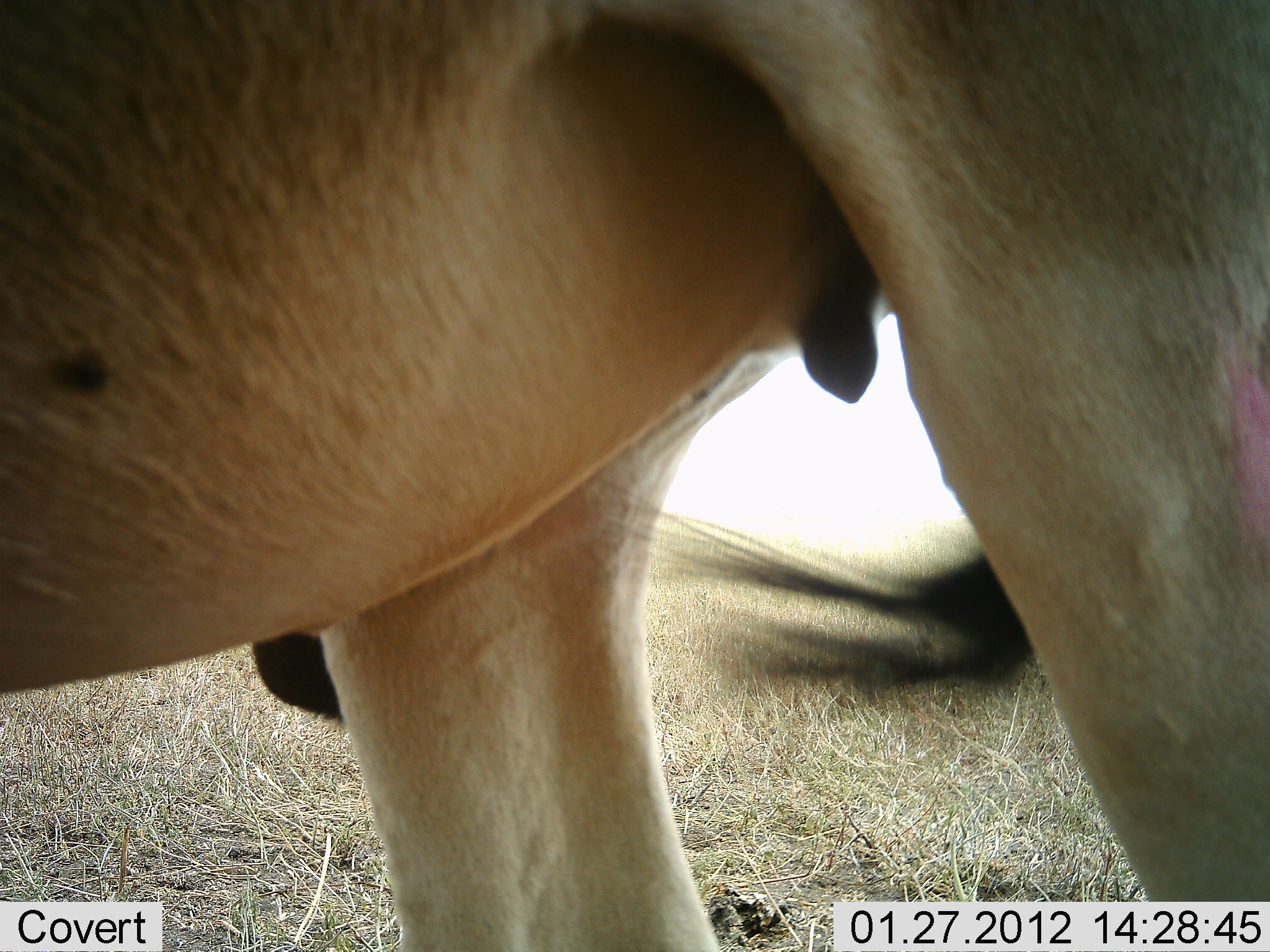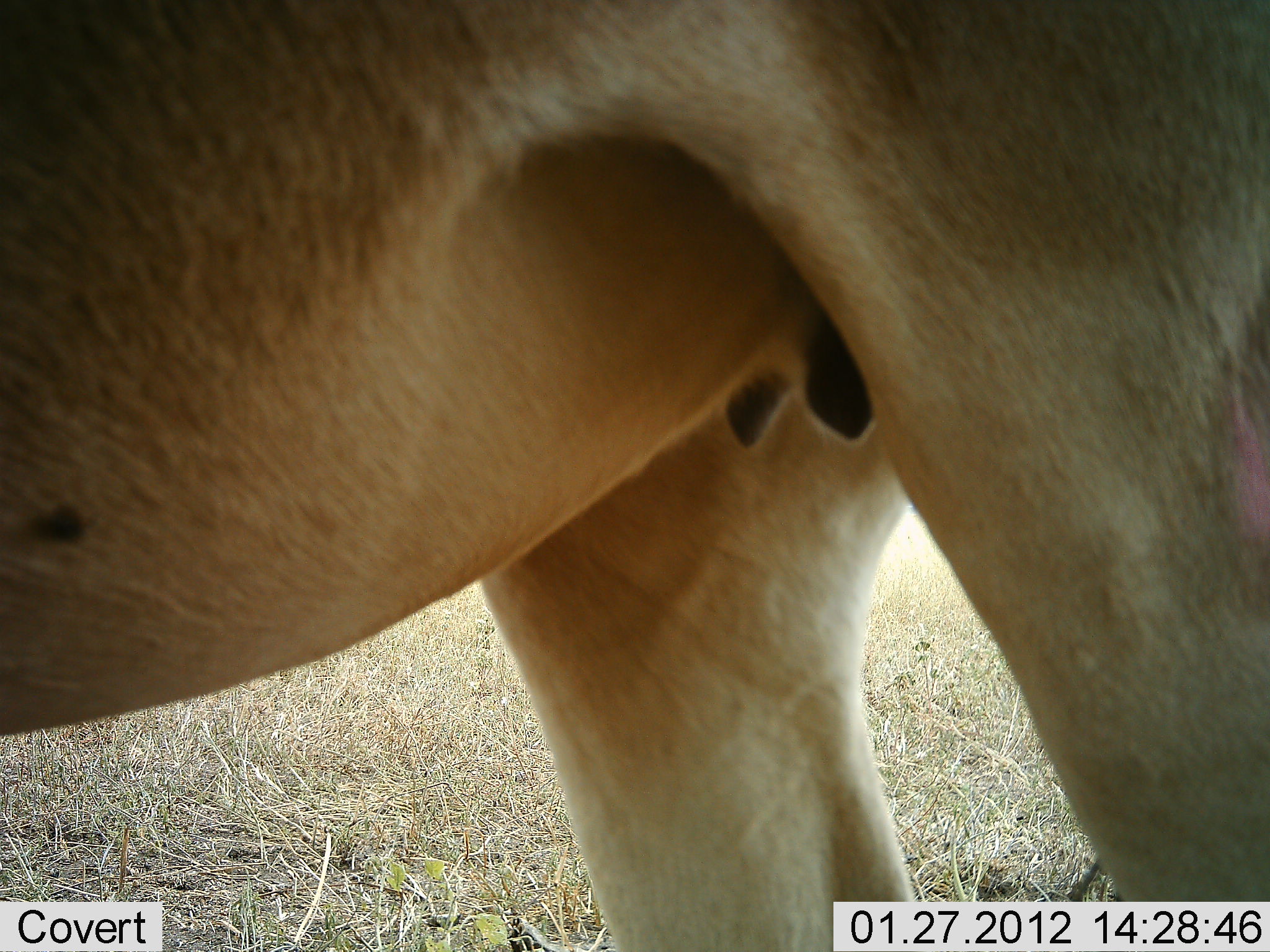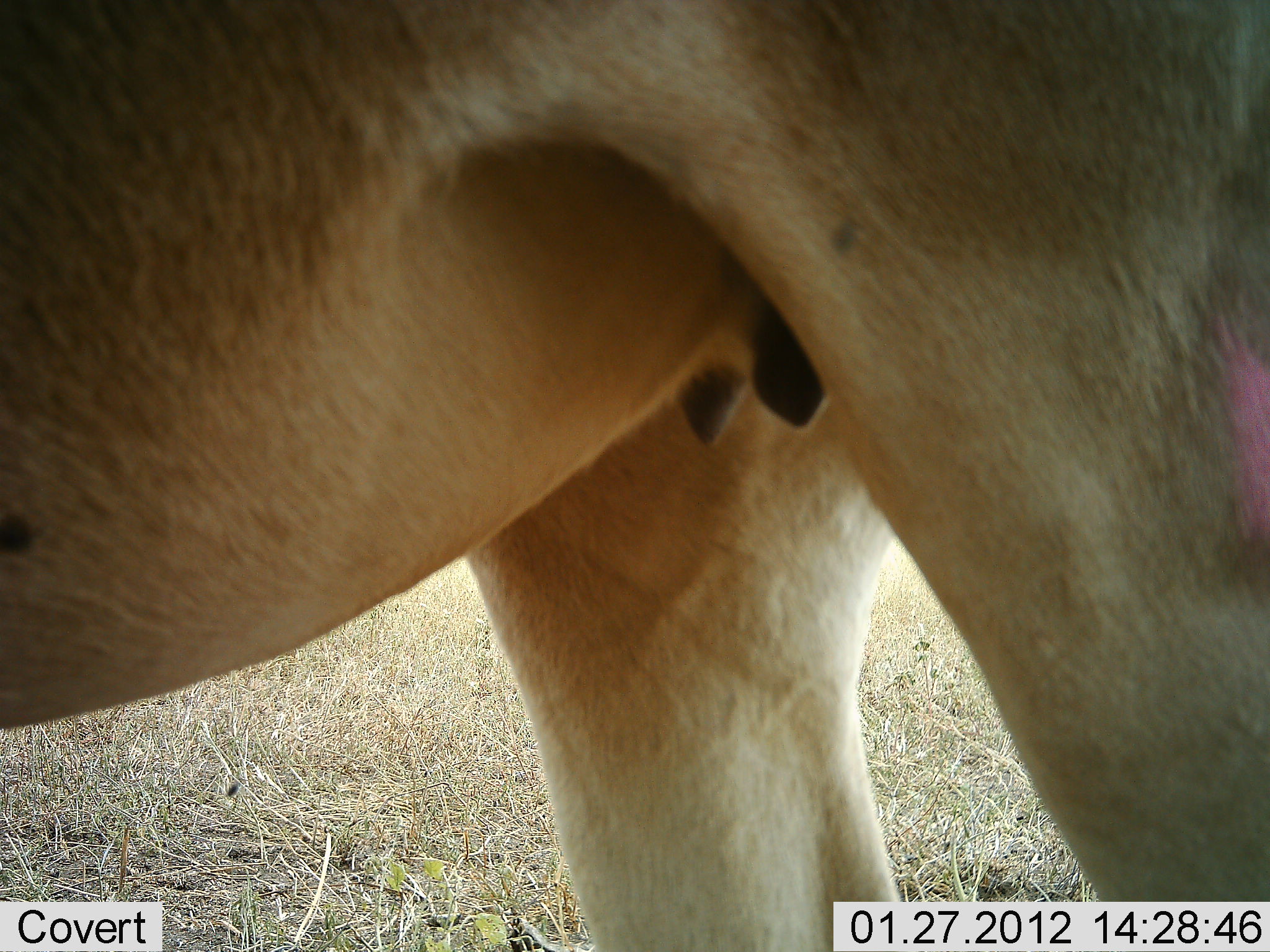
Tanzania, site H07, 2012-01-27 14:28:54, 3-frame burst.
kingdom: Animalia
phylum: Chordata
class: Mammalia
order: Artiodactyla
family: Bovidae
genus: Alcelaphus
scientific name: Alcelaphus buselaphus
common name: hartebeest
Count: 1.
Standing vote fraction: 100%.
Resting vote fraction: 0%.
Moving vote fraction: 0%.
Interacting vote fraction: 0%.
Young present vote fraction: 0%.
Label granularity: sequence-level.